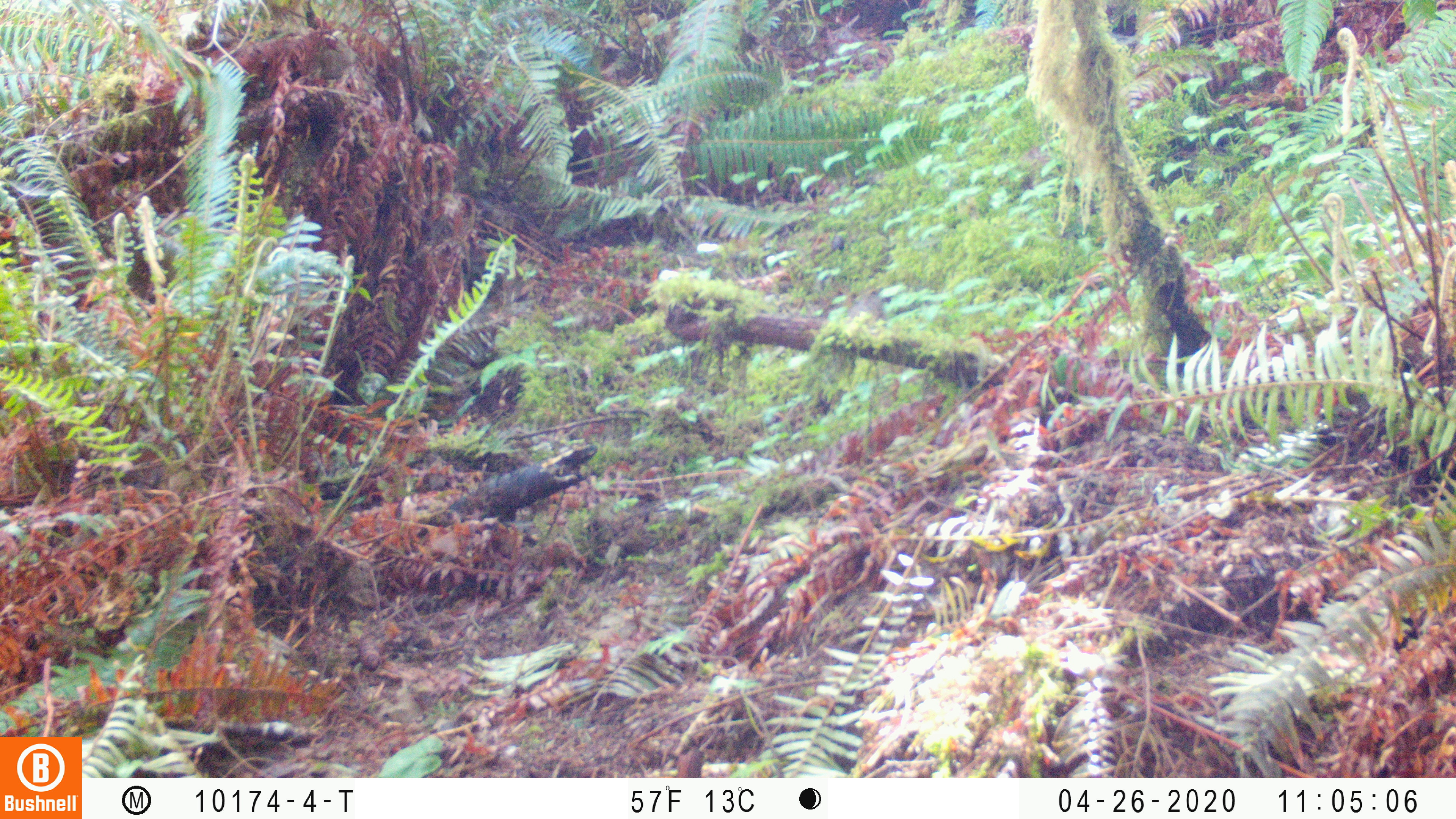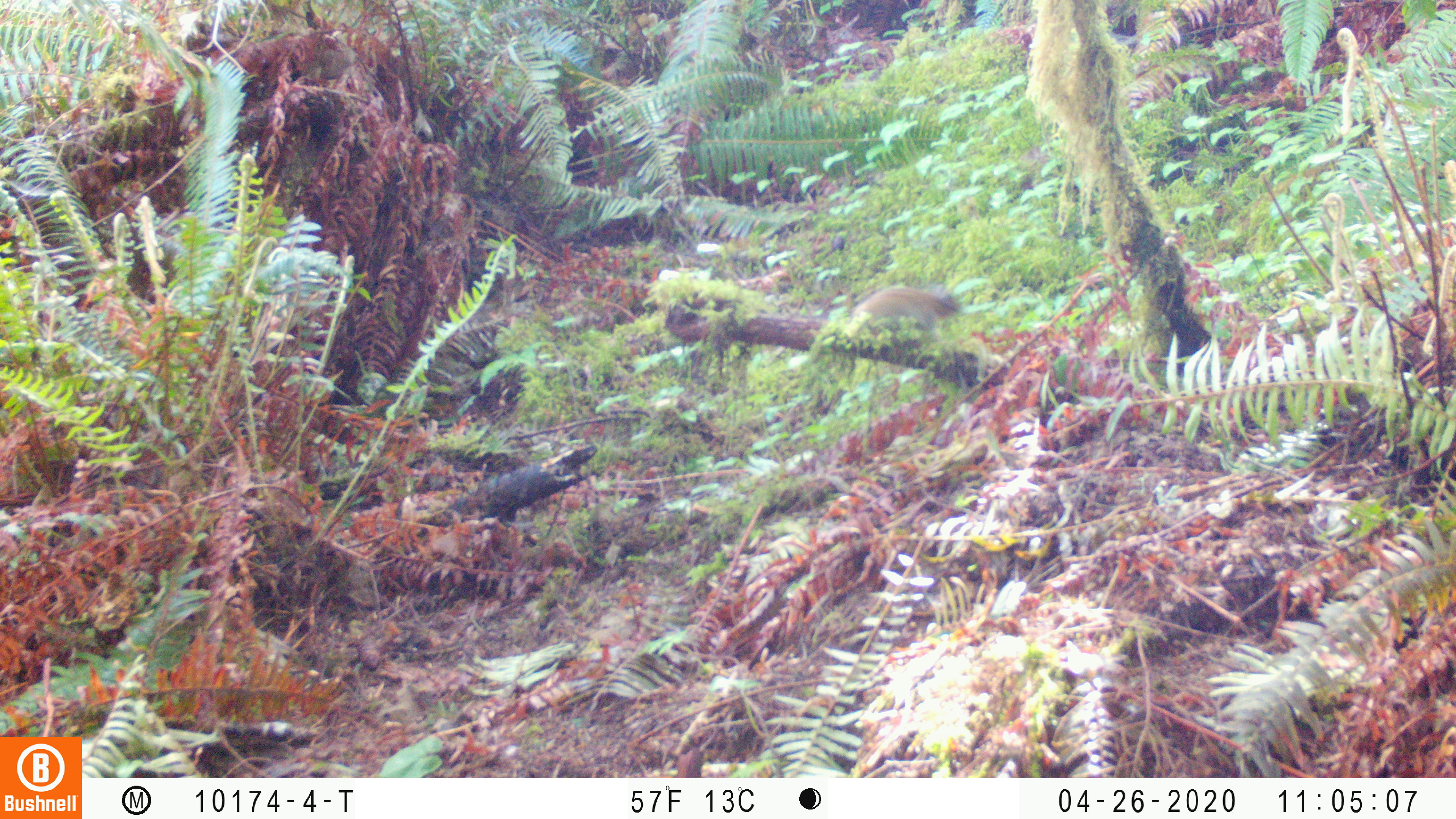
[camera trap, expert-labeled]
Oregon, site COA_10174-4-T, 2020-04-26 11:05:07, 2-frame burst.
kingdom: Animalia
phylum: Chordata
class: Mammalia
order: Rodentia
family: Sciuridae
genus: Neotamias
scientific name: Neotamias townsendii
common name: townsend's chipmunk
Townsend's chipmunk (Neotamias townsendii).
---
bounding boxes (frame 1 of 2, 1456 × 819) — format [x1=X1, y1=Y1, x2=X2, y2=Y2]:
townsend's chipmunk: [x1=950, y1=450, x2=962, y2=452]; [x1=1174, y1=385, x2=1183, y2=387]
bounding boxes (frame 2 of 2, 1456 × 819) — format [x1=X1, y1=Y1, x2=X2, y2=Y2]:
townsend's chipmunk: [x1=849, y1=279, x2=967, y2=331]